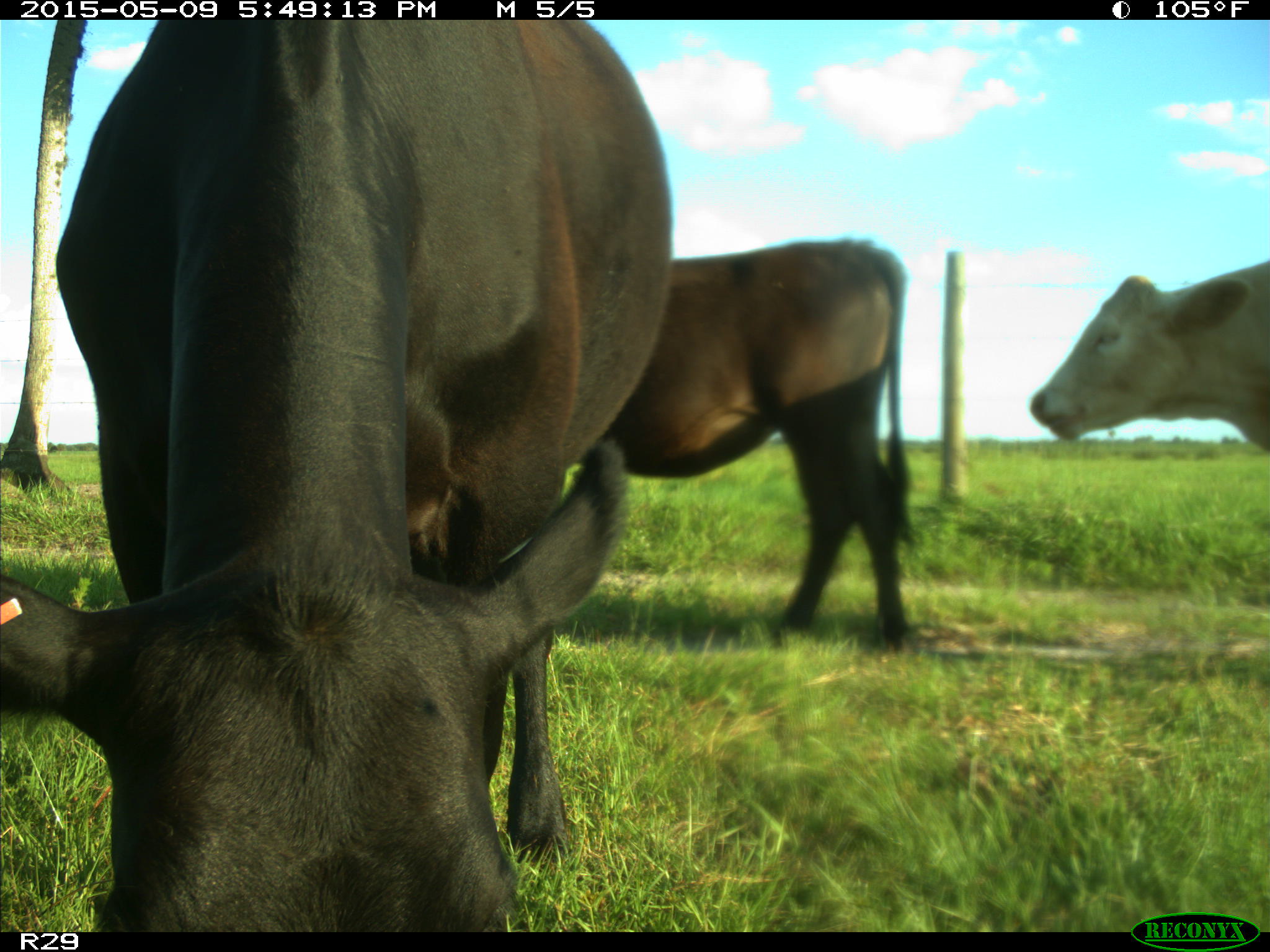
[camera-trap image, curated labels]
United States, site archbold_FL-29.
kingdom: Animalia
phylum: Chordata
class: Mammalia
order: Artiodactyla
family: Bovidae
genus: Bos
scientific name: Bos taurus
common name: domestic cow